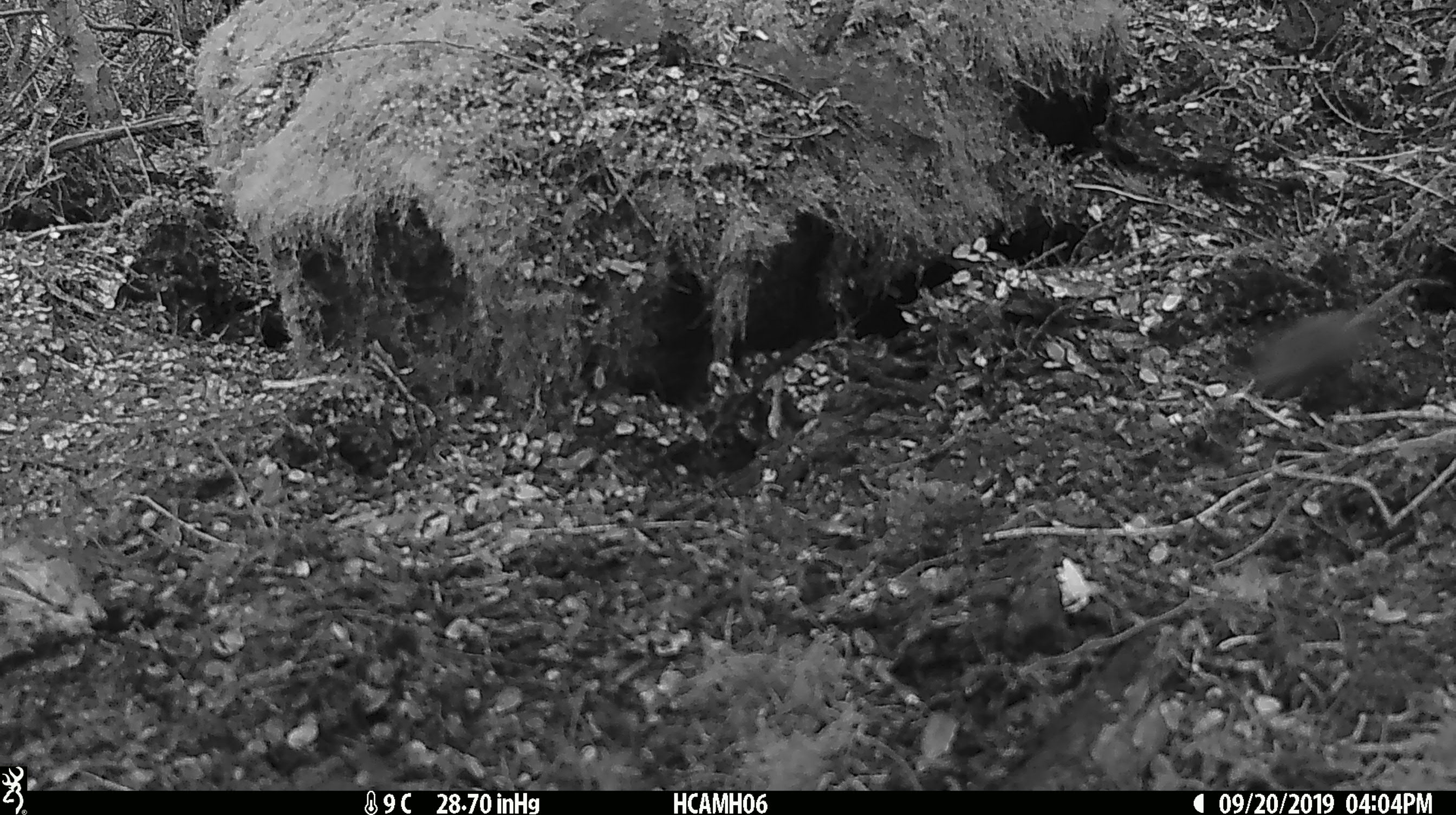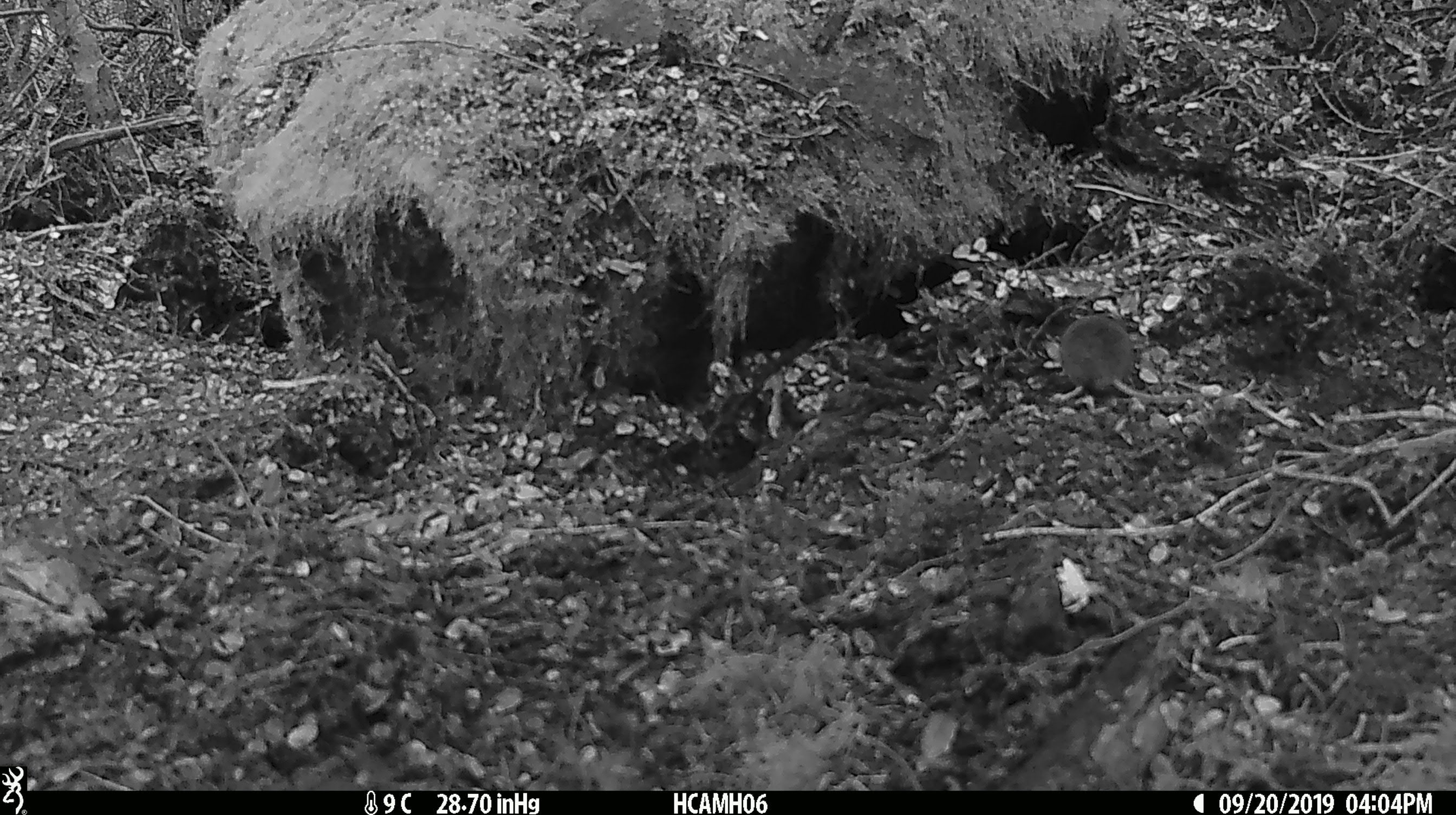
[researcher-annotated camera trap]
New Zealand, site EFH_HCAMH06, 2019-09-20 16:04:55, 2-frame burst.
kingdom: Animalia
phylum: Chordata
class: Mammalia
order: Rodentia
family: Muridae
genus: Mus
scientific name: Mus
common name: mouse